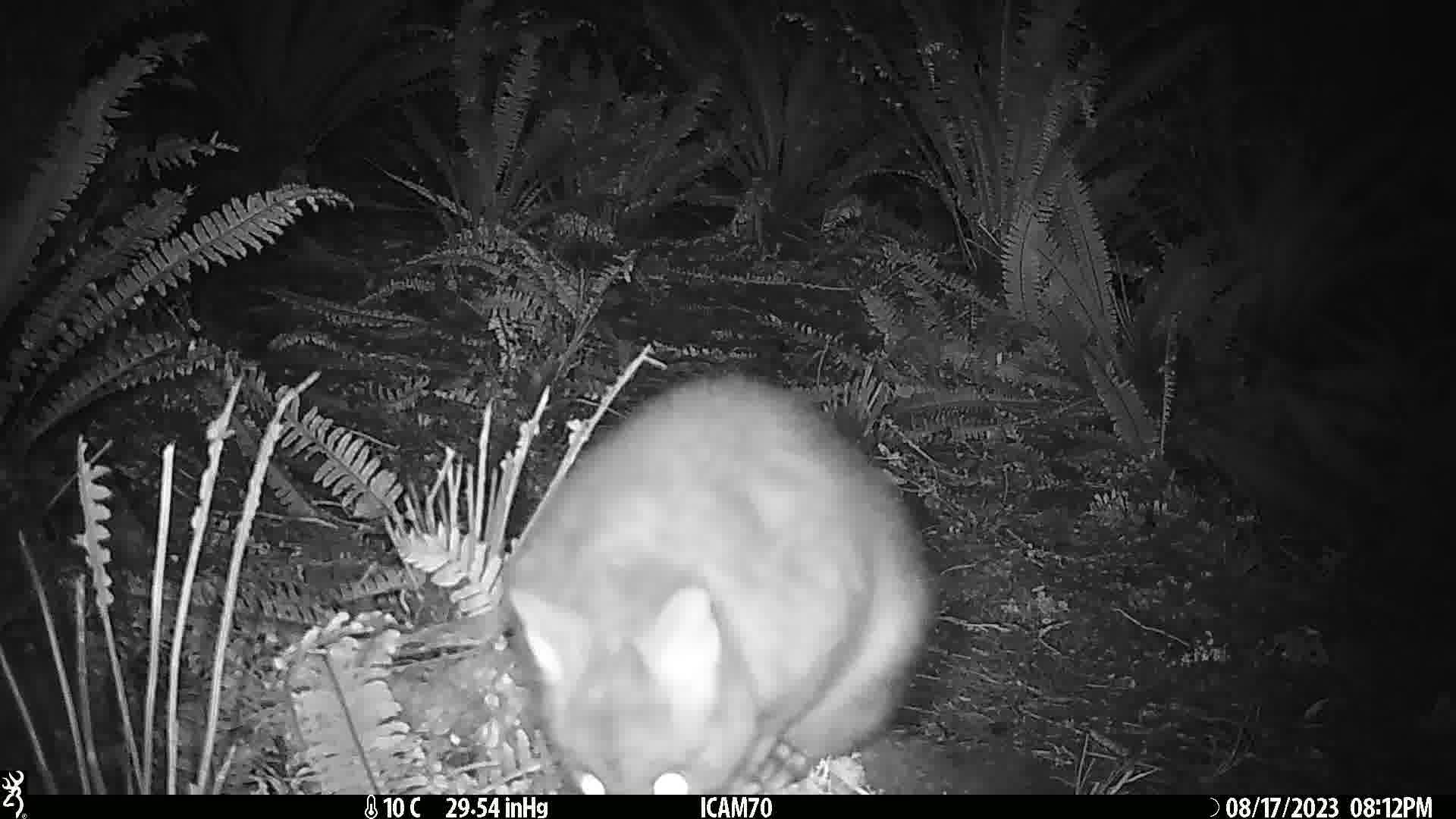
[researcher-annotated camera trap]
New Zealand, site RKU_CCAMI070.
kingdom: Animalia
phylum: Chordata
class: Mammalia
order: Diprotodontia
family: Phalangeridae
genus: Trichosurus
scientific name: Trichosurus vulpecula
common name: common brushtail possum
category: possum